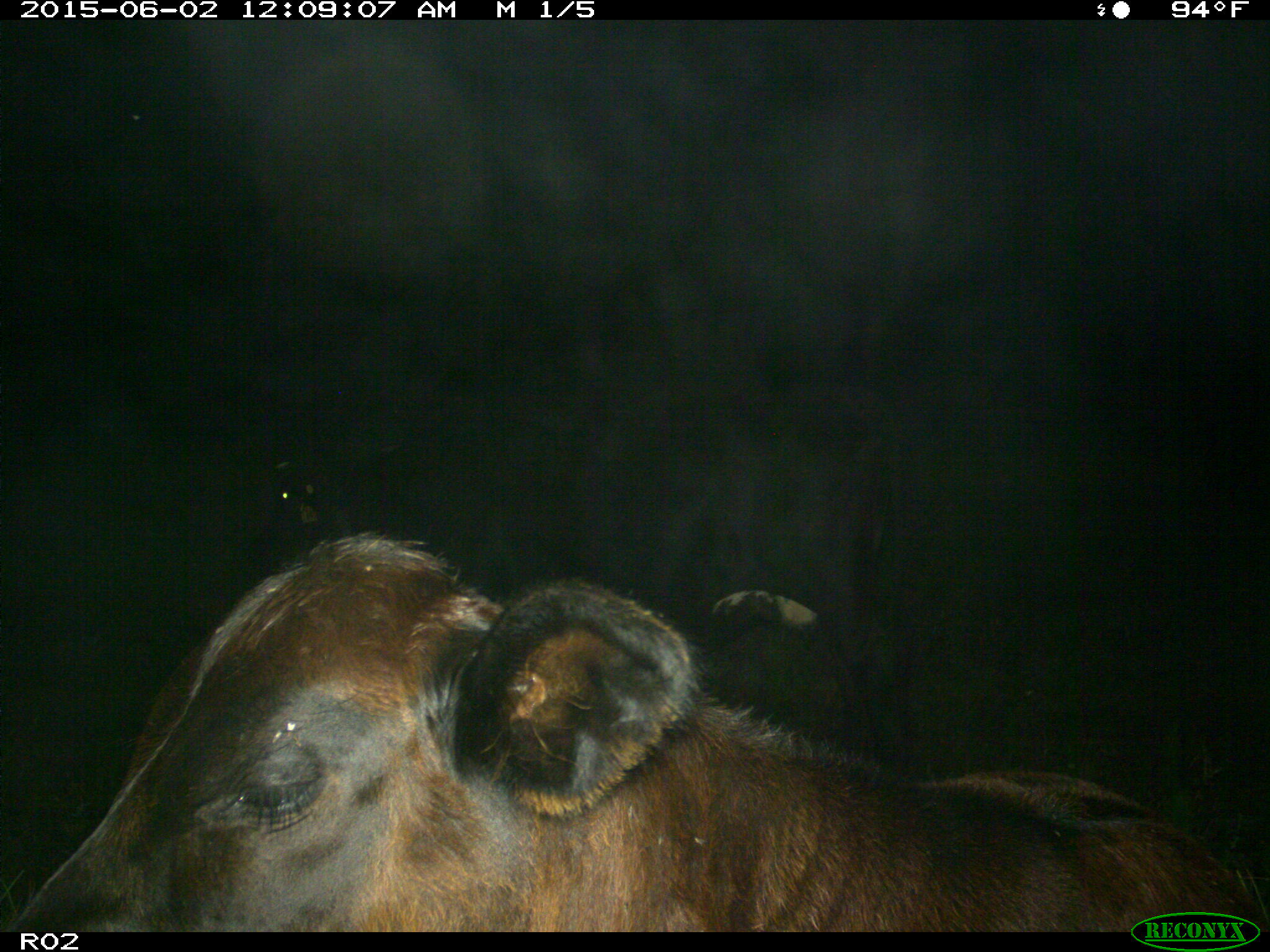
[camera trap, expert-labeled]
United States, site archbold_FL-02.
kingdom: Animalia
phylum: Chordata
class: Mammalia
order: Artiodactyla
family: Bovidae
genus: Bos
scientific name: Bos taurus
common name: domestic cow